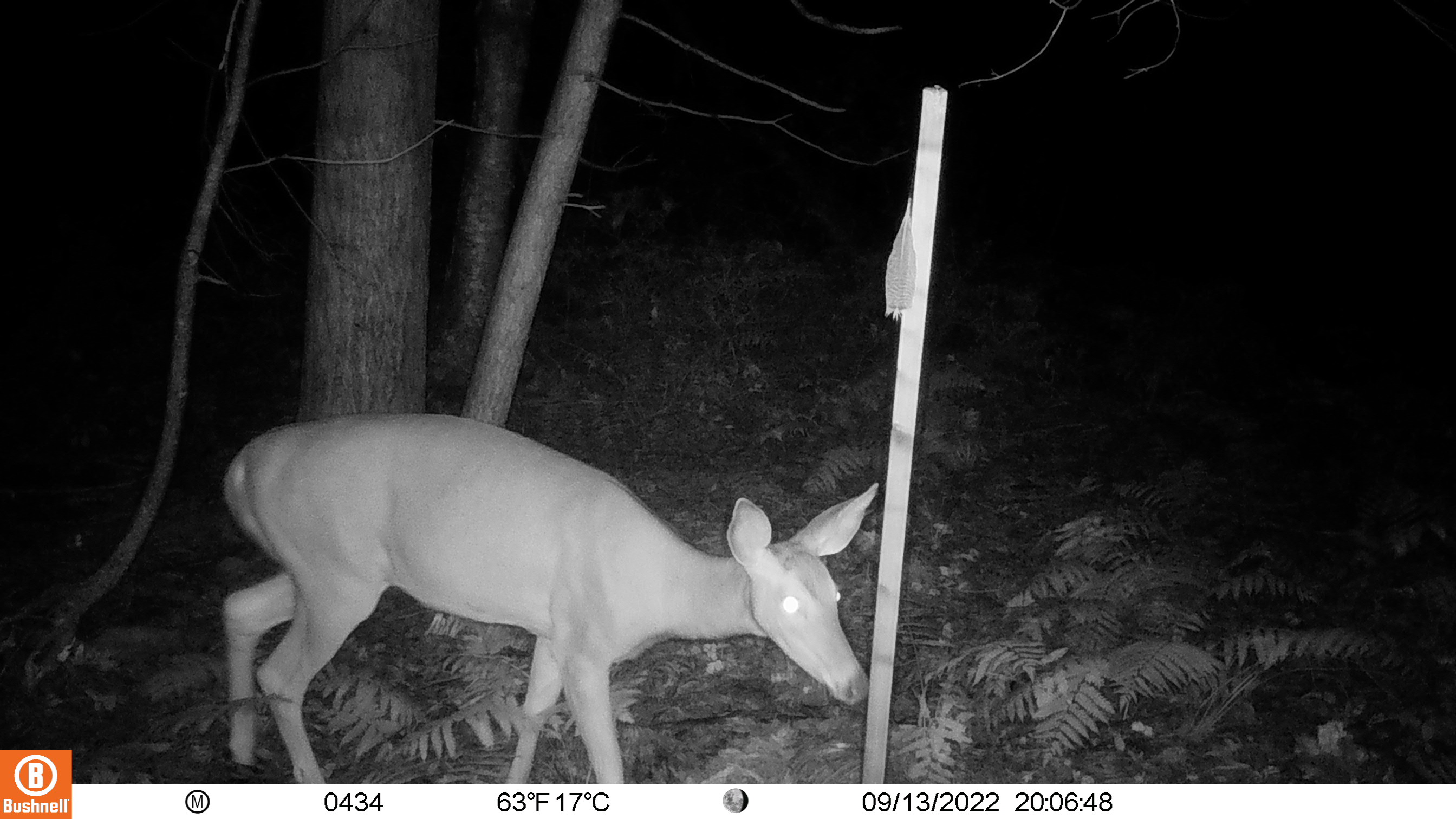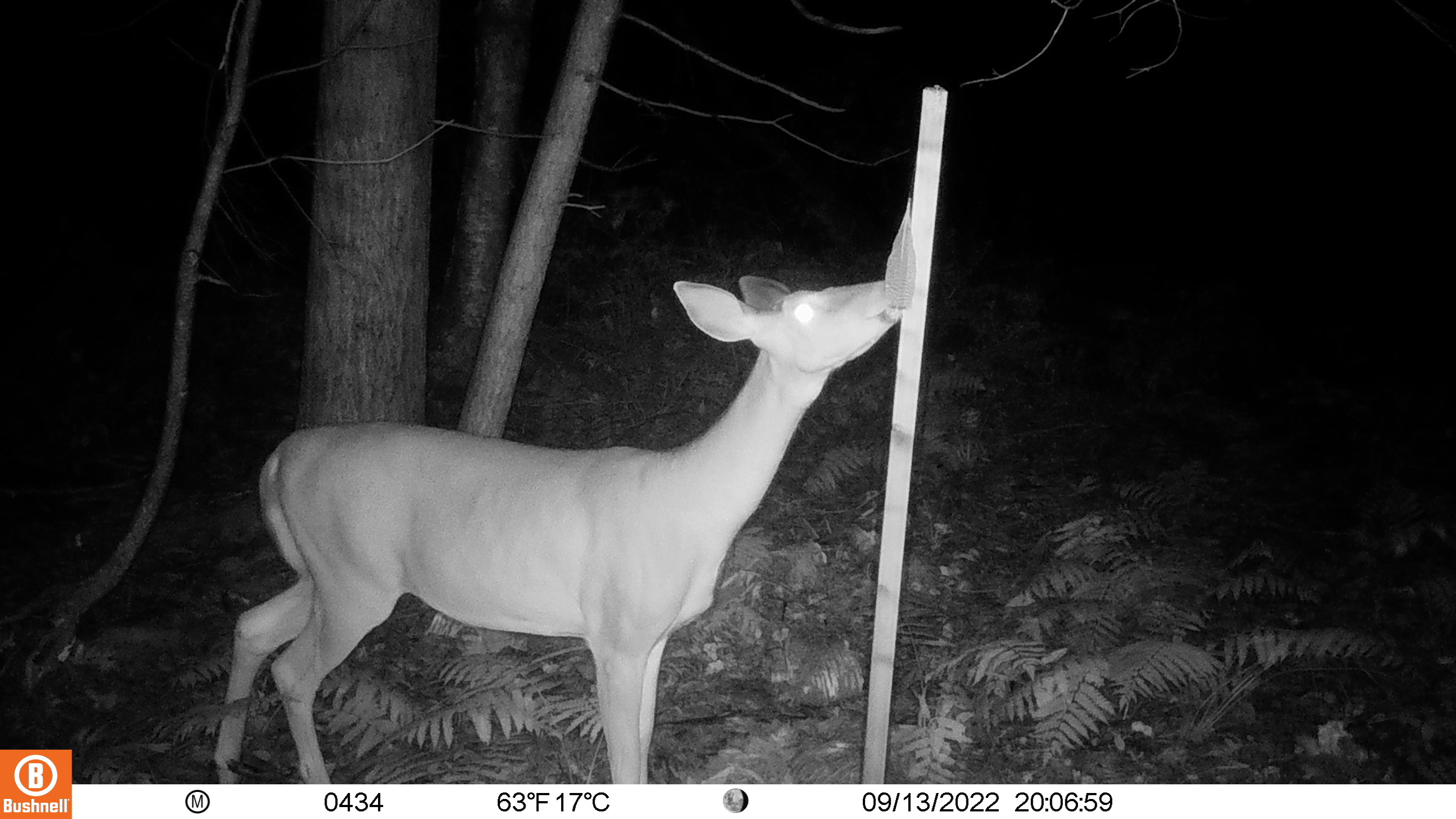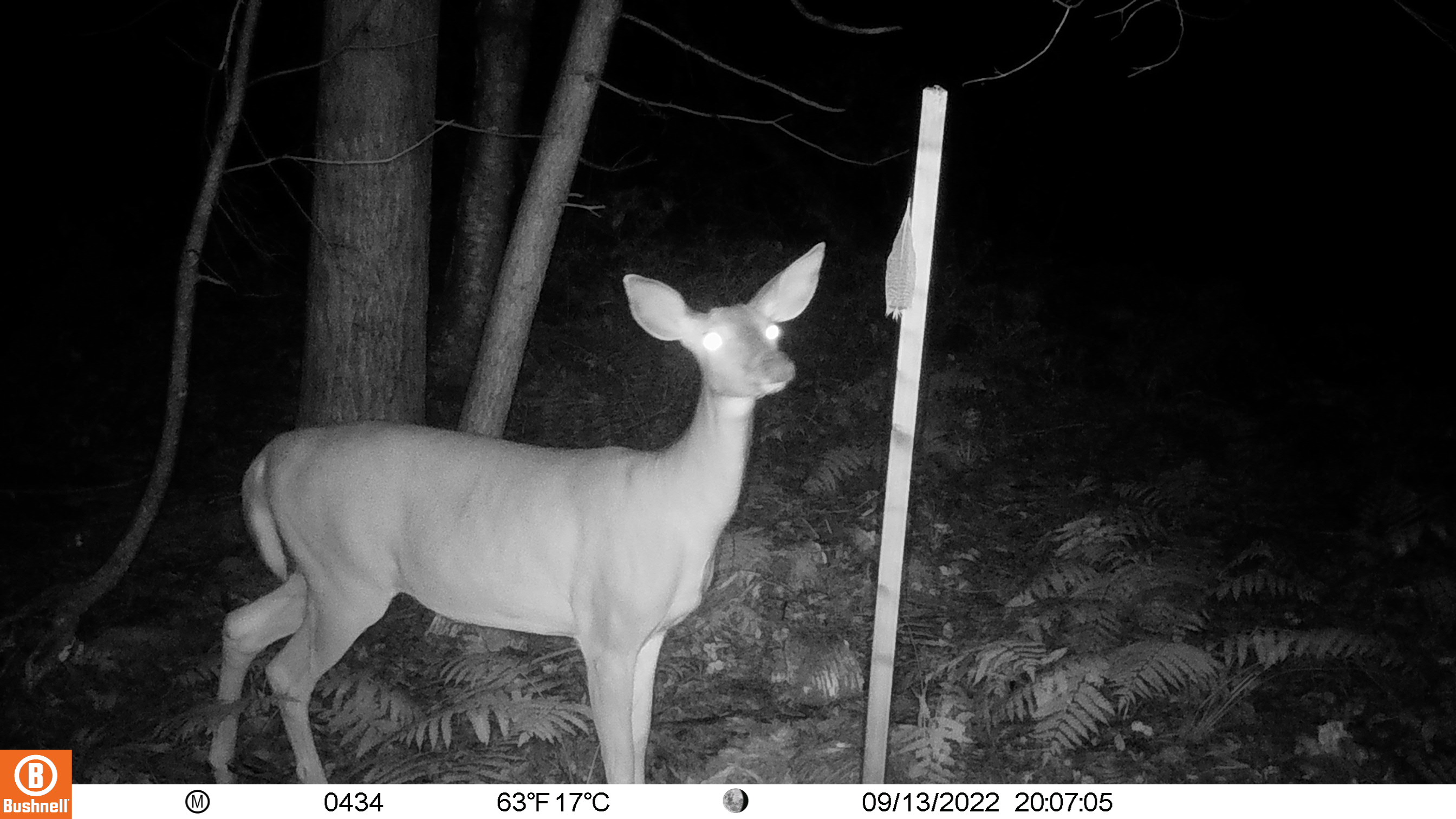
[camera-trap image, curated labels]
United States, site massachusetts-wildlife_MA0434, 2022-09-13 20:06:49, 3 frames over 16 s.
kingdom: Animalia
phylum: Chordata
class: Mammalia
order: Artiodactyla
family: Cervidae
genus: Odocoileus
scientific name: Odocoileus virginianus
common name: white-tailed deer